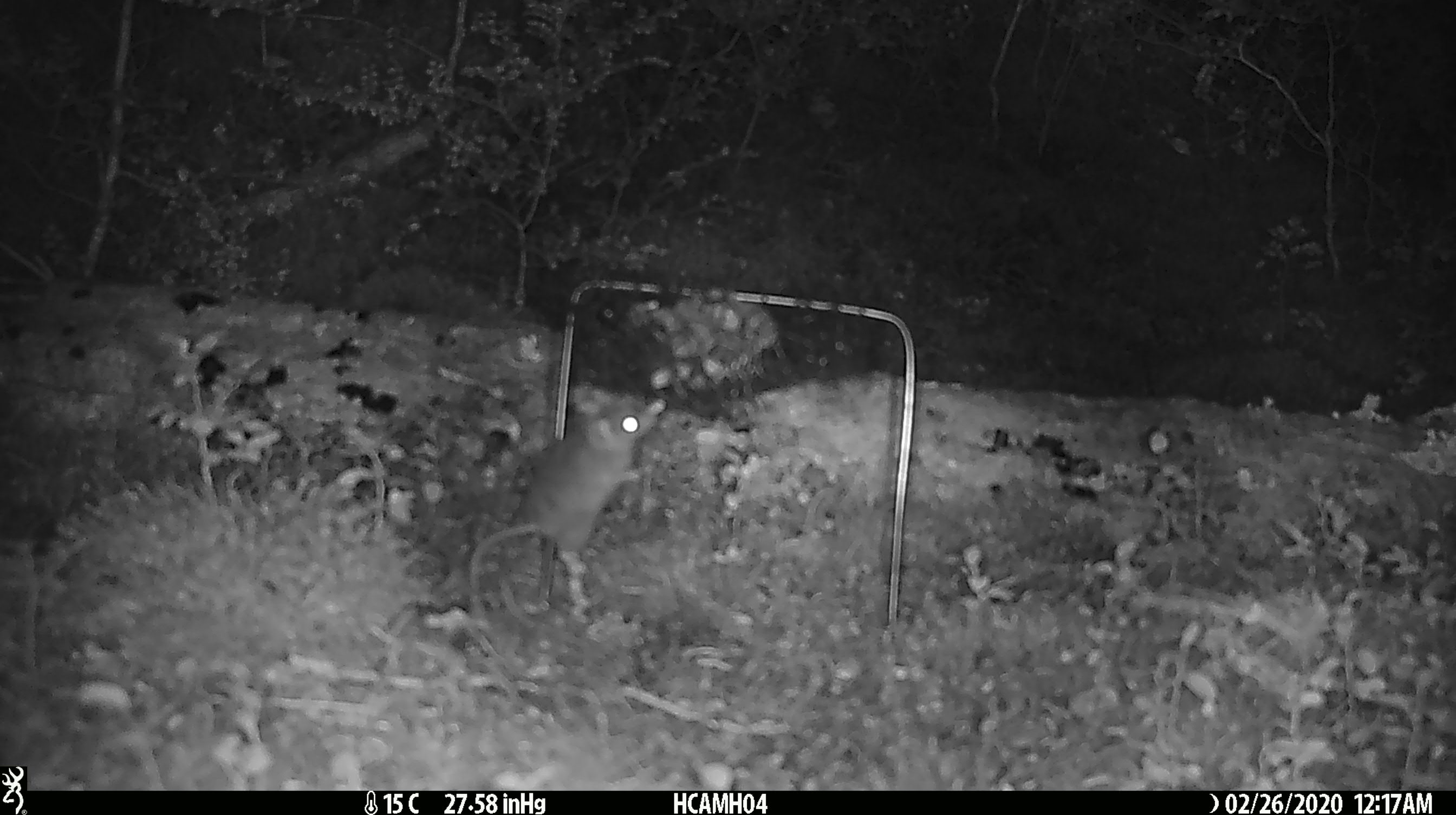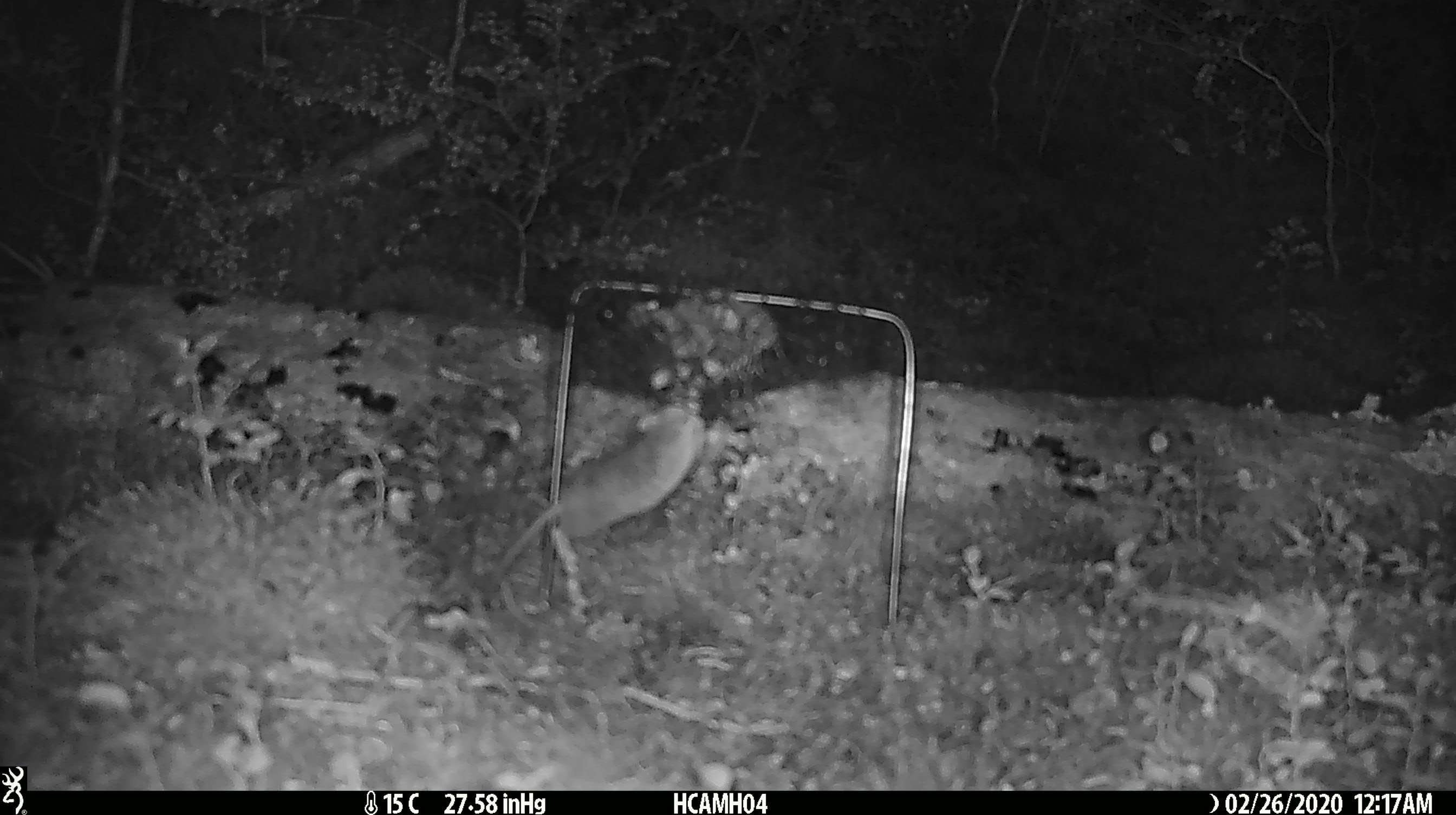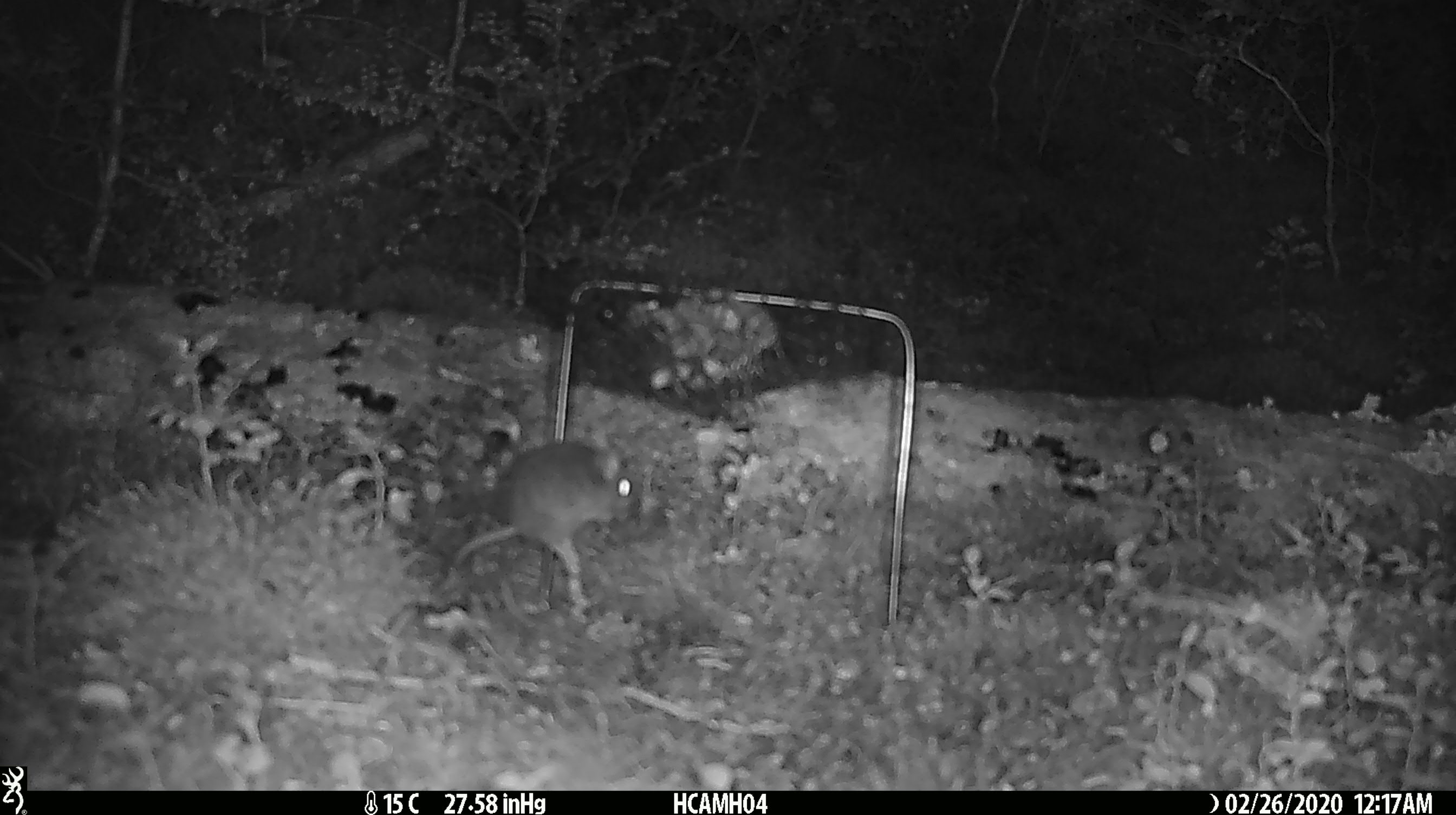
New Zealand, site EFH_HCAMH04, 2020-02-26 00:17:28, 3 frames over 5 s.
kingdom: Animalia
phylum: Chordata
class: Mammalia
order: Rodentia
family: Muridae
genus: Mus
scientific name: Mus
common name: mouse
Mouse (Mus).